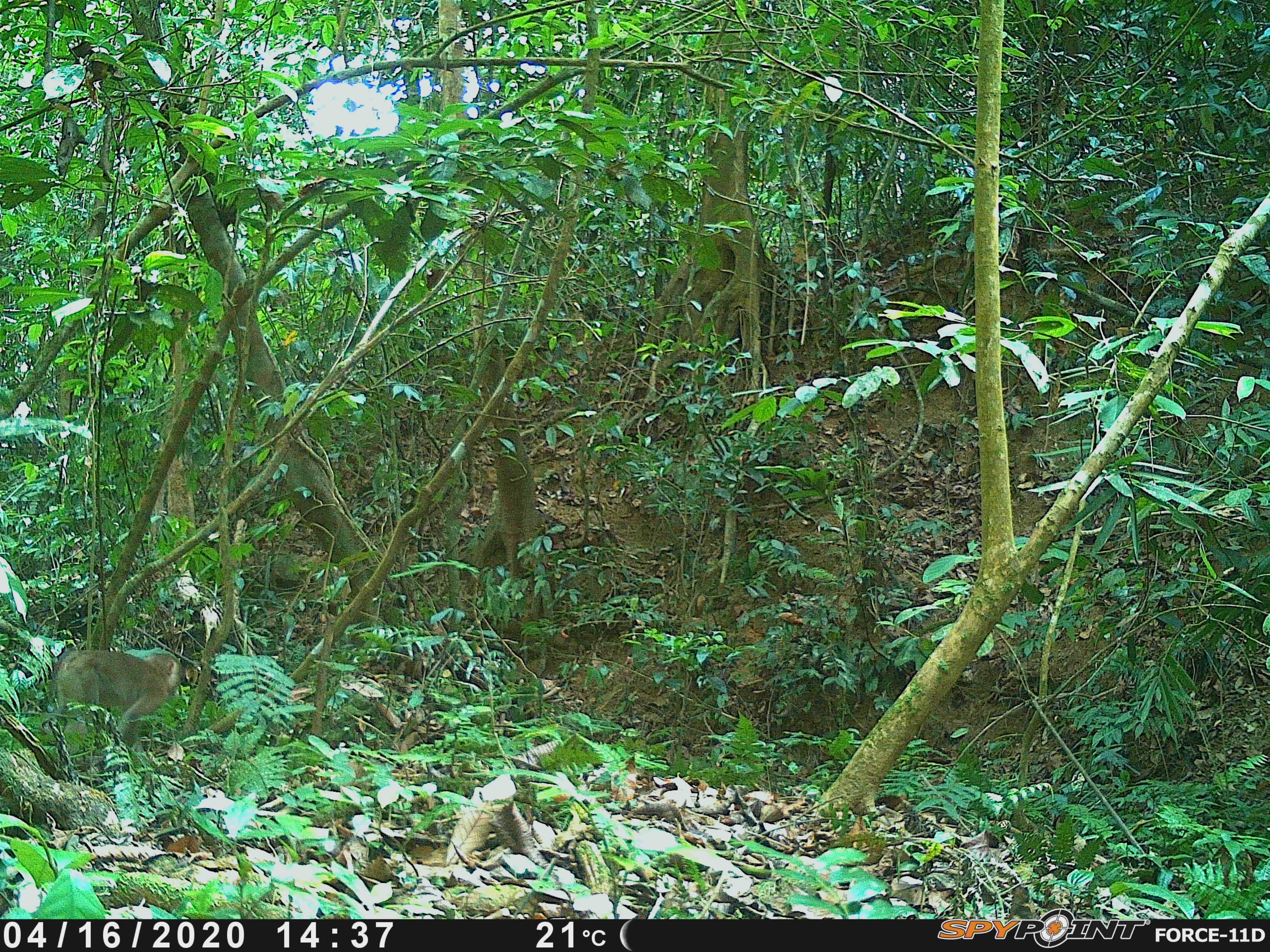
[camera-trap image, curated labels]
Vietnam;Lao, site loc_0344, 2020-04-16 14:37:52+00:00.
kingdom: Animalia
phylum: Chordata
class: Mammalia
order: Primates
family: Cercopithecidae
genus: Macaca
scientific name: Macaca nemestrina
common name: pig-tailed macaque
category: pig tailed macaque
Pig tailed macaque (pig-tailed macaque) (Macaca nemestrina). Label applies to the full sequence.